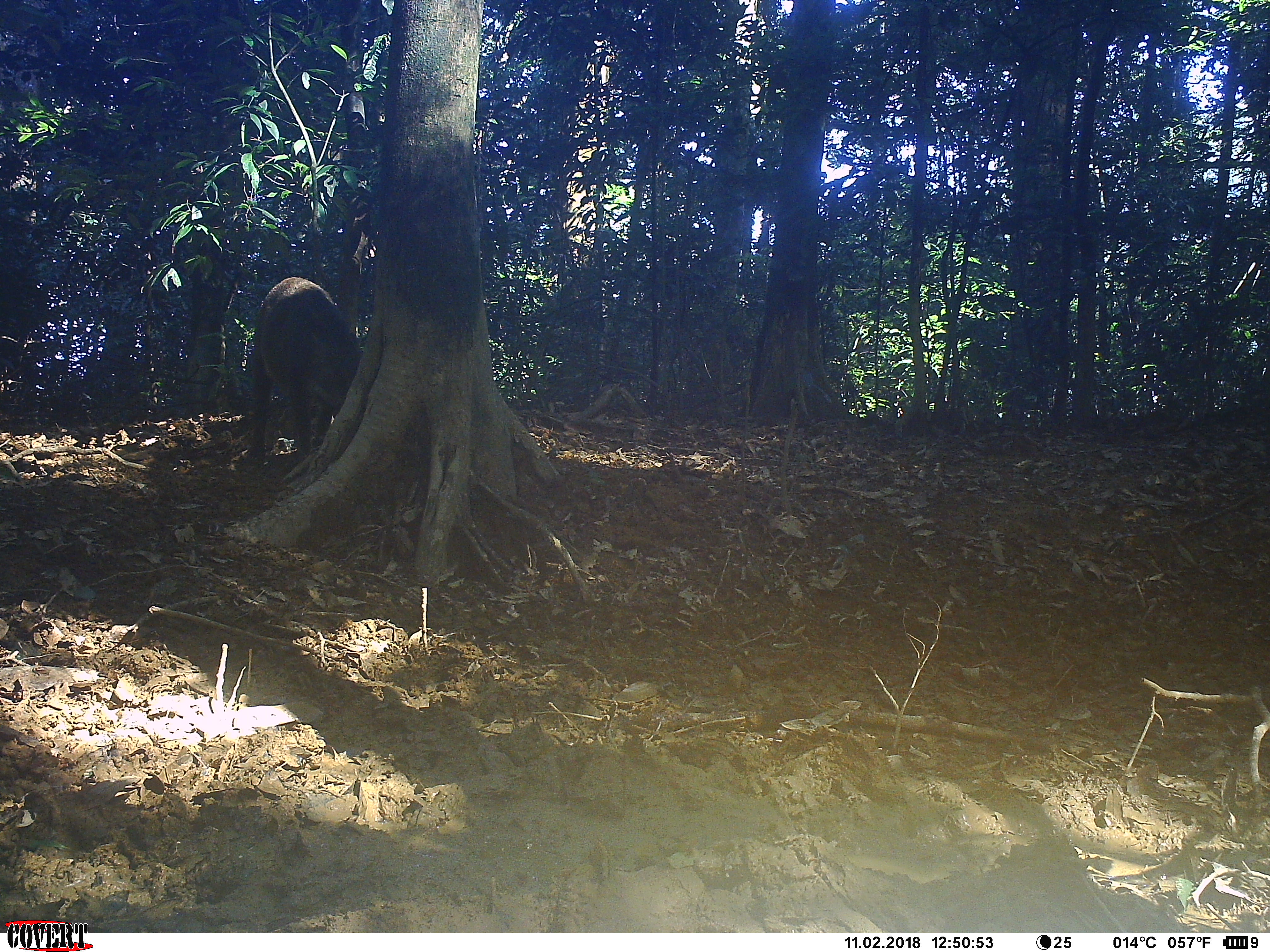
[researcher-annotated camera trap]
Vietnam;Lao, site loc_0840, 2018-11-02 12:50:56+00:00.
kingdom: Animalia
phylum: Chordata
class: Mammalia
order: Artiodactyla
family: Suidae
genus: Sus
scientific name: Sus scrofa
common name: eurasian wild pig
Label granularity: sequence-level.